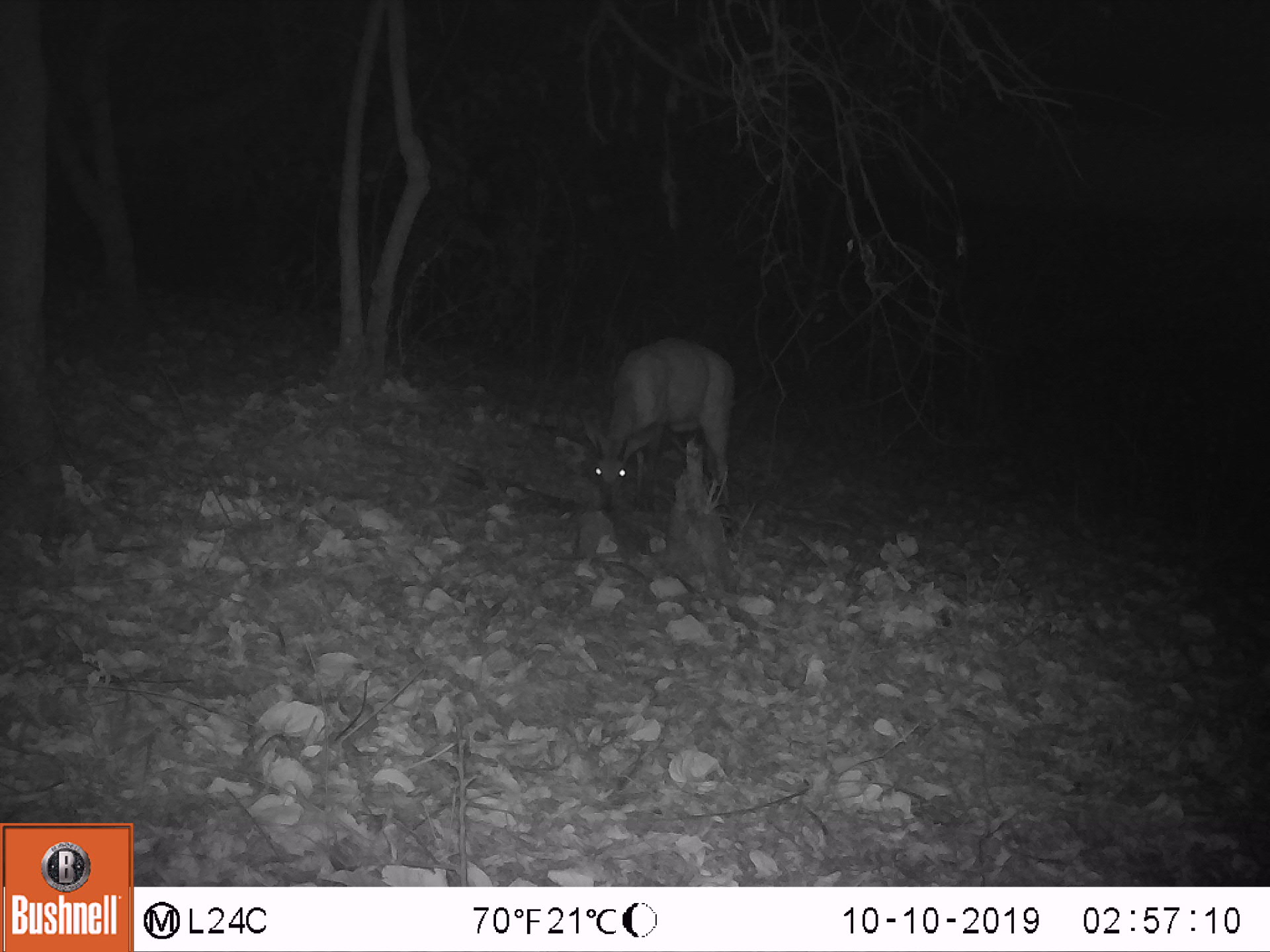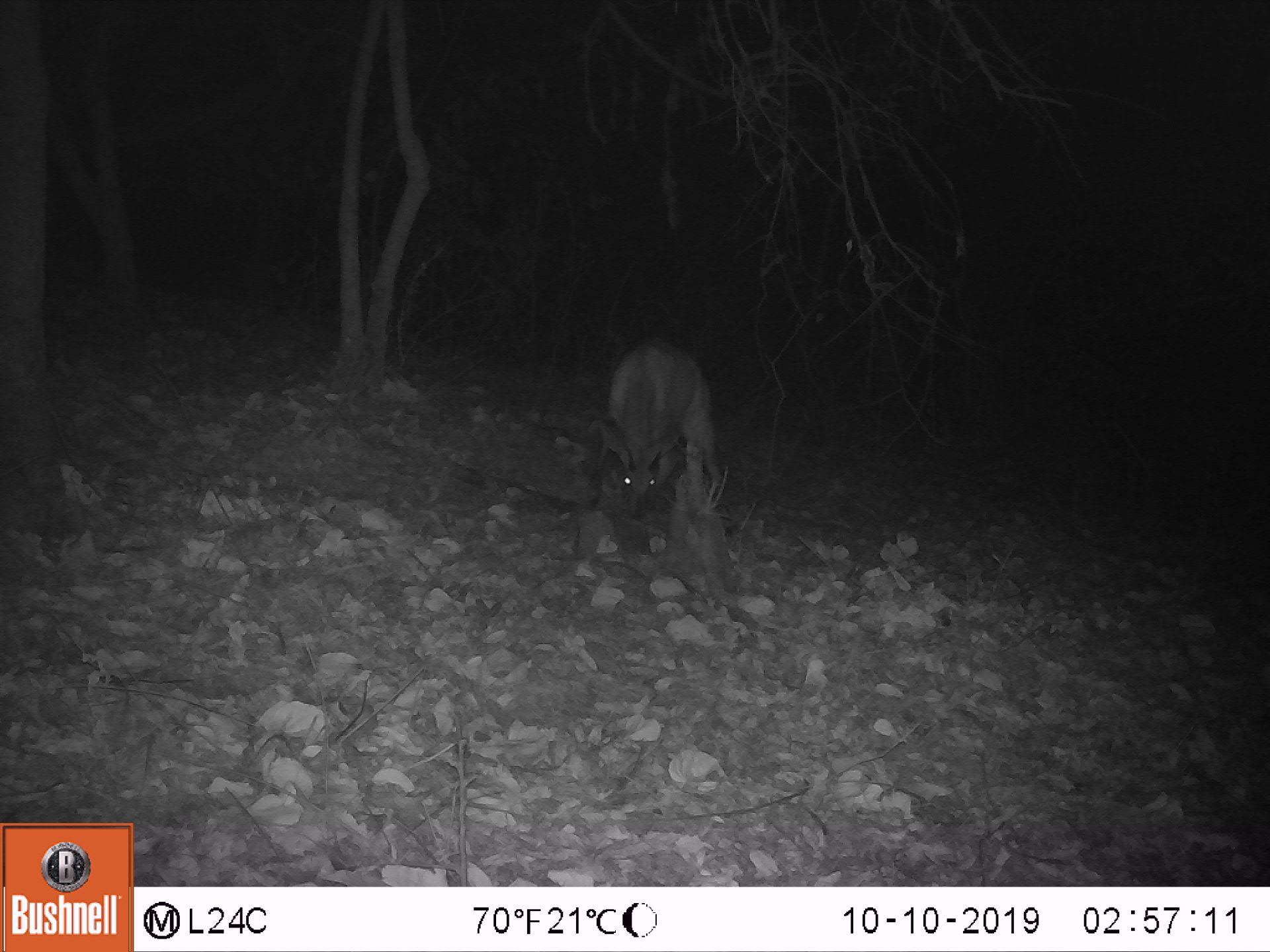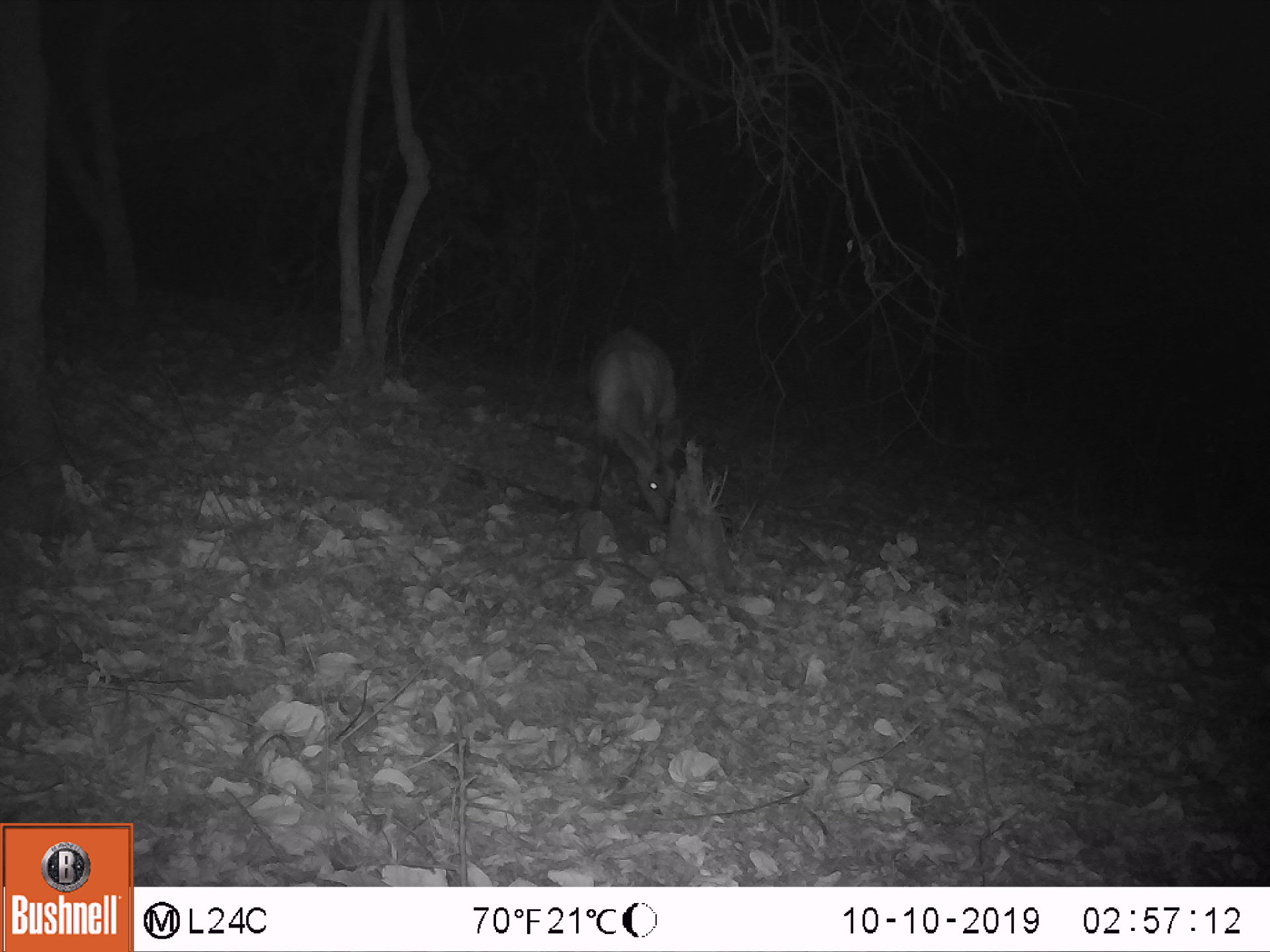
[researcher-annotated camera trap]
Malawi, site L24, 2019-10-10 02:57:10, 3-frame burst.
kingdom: Animalia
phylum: Chordata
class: Mammalia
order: Artiodactyla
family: Bovidae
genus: Tragelaphus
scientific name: Tragelaphus sylvaticus sylvaticus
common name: cape bushbuck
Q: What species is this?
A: Cape bushbuck (Tragelaphus sylvaticus sylvaticus).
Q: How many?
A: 1.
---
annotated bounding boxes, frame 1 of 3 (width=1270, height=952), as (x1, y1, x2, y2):
cape bushbuck: (580, 331, 740, 524)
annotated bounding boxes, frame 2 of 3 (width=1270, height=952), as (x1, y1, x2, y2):
cape bushbuck: (593, 323, 726, 529)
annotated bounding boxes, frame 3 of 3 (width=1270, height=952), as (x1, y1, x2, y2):
cape bushbuck: (579, 319, 695, 535)